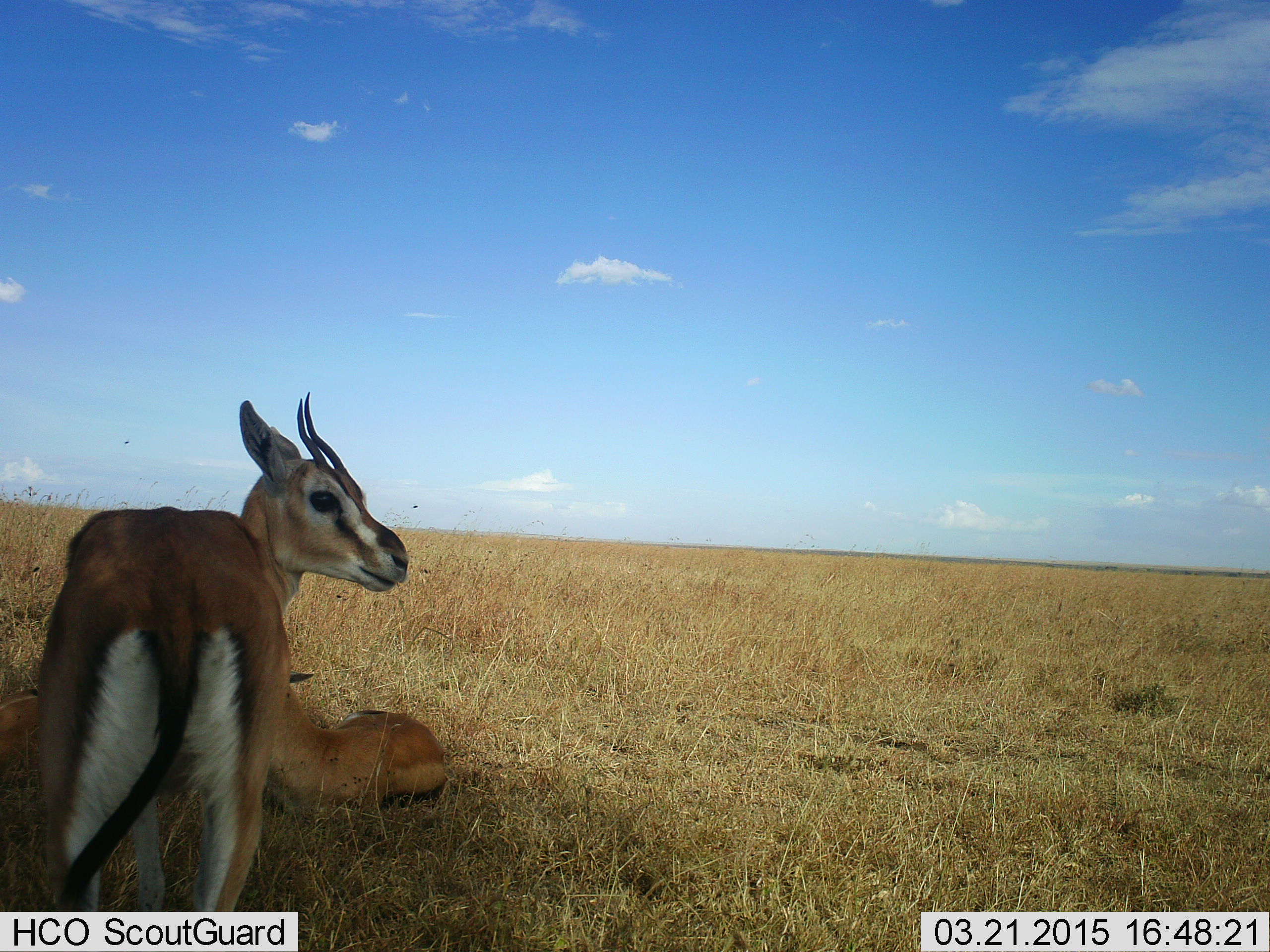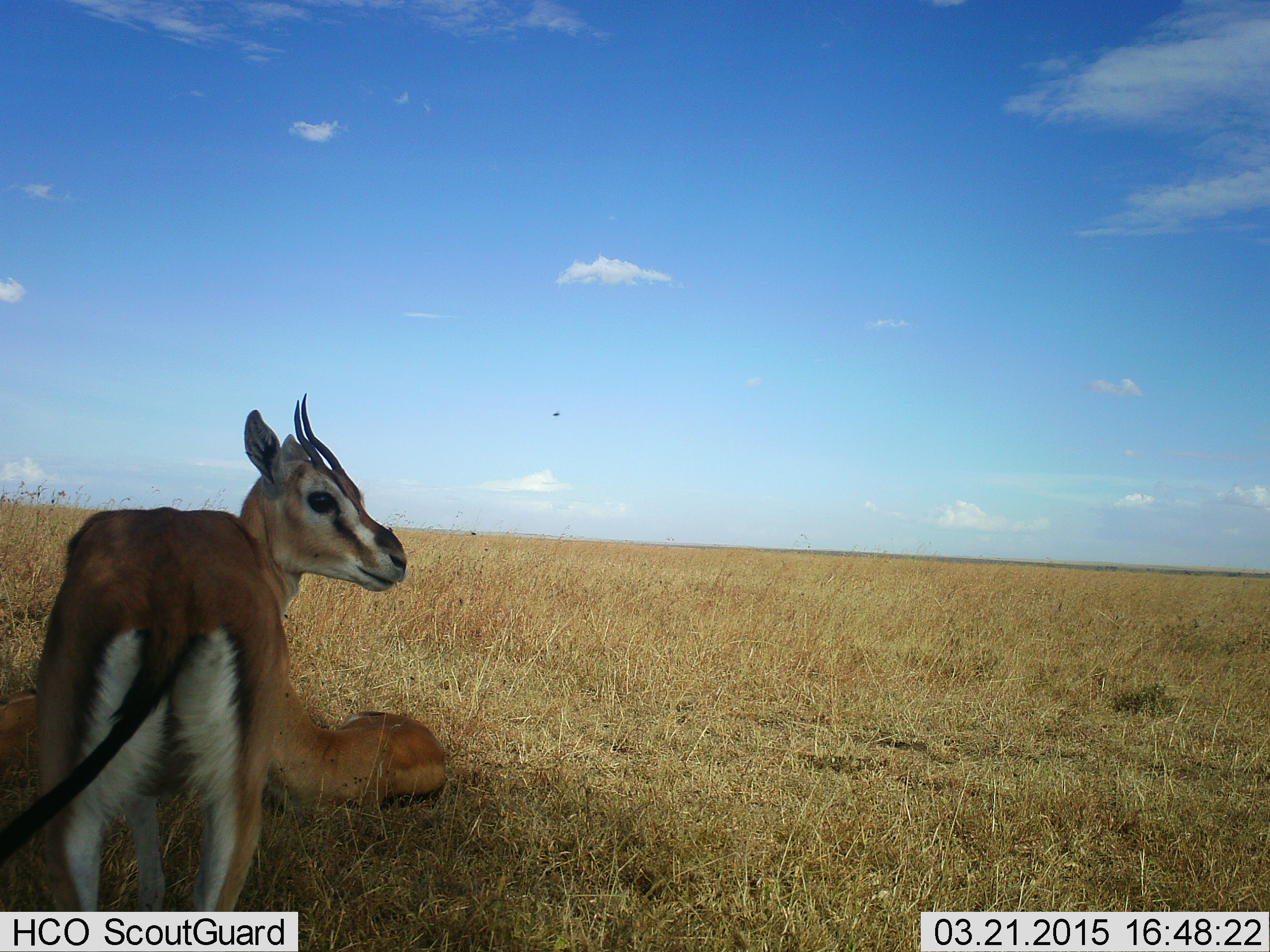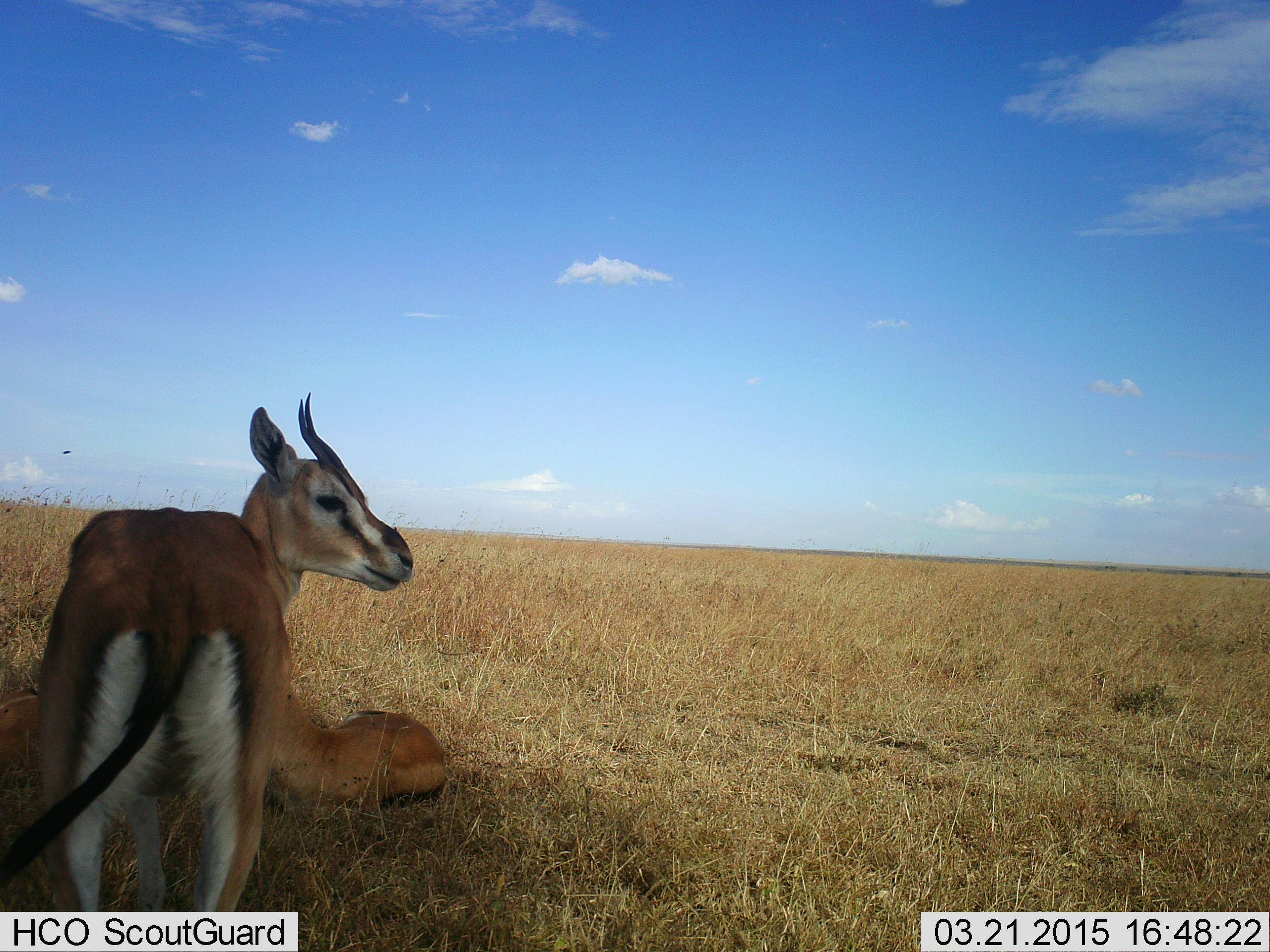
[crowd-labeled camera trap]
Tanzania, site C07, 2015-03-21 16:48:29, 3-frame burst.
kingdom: Animalia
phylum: Chordata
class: Mammalia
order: Artiodactyla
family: Bovidae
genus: Eudorcas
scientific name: Eudorcas thomsonii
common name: thomson's gazelle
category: gazellethomsons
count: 2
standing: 100%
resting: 90%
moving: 0%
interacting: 0%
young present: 0%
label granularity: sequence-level